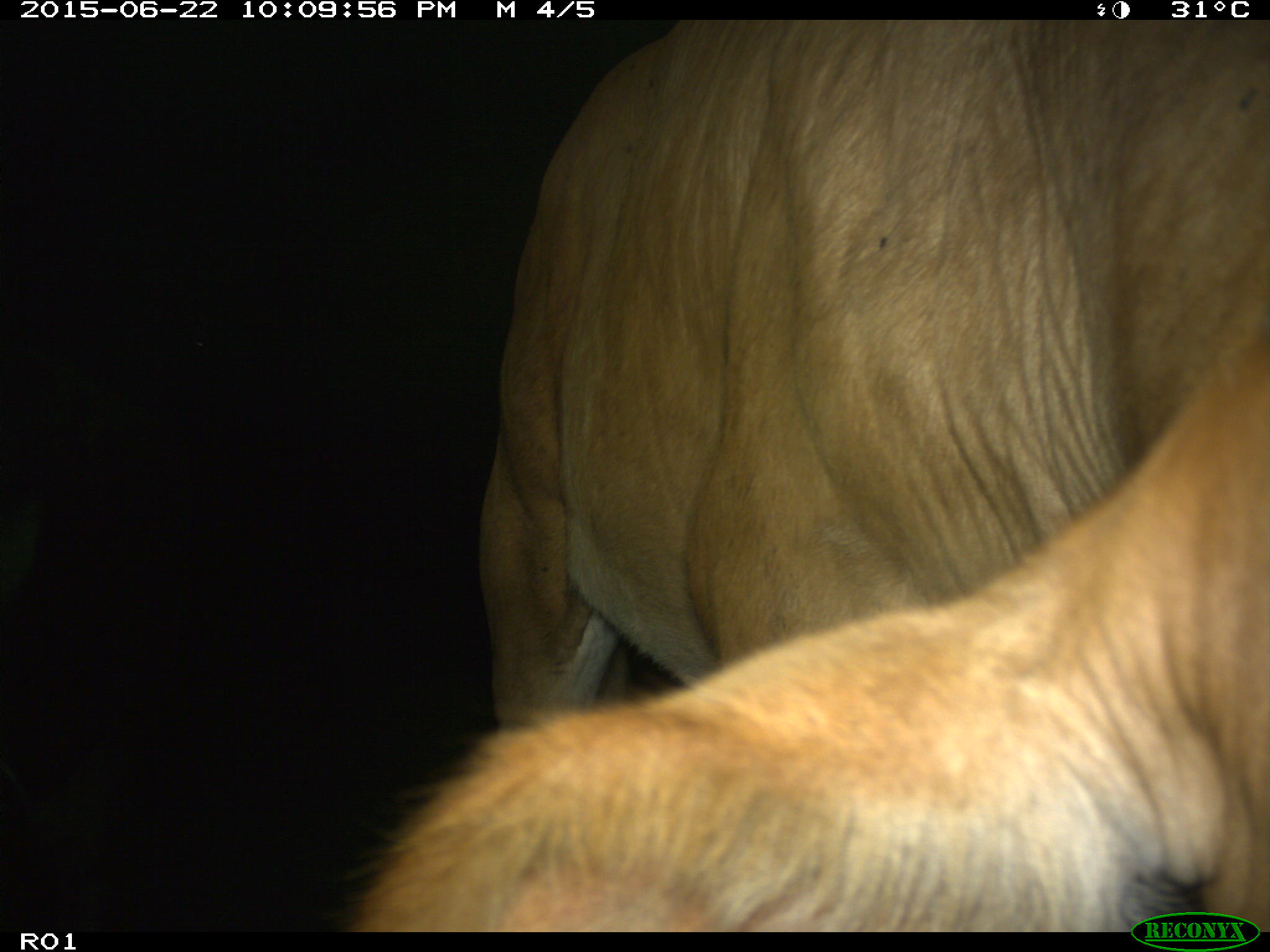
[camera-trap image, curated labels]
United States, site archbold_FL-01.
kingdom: Animalia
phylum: Chordata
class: Mammalia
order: Artiodactyla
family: Bovidae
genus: Bos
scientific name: Bos taurus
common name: domestic cow